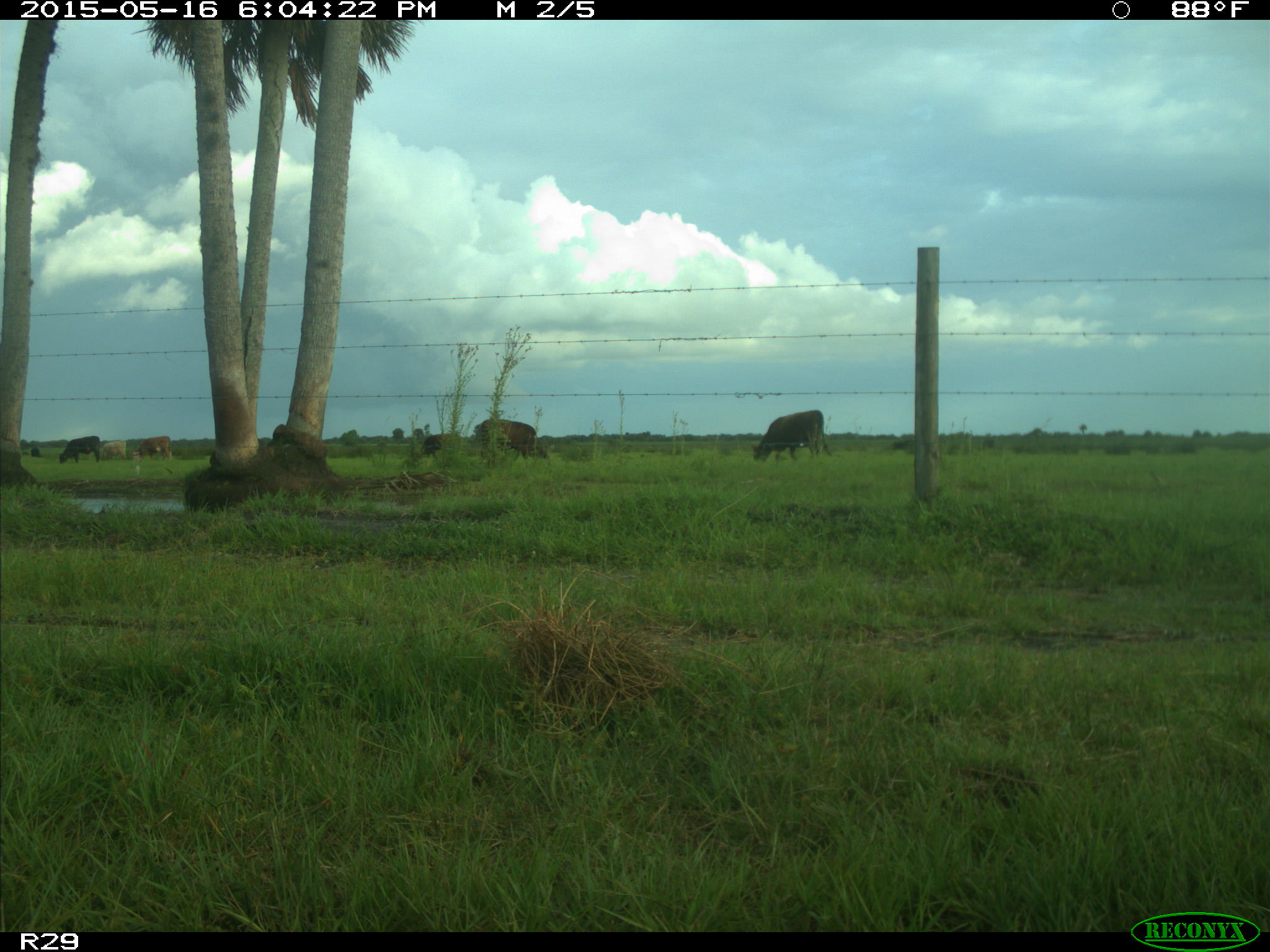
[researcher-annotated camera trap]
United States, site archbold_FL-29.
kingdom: Animalia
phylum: Chordata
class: Mammalia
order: Artiodactyla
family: Bovidae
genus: Bos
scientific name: Bos taurus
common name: domestic cow